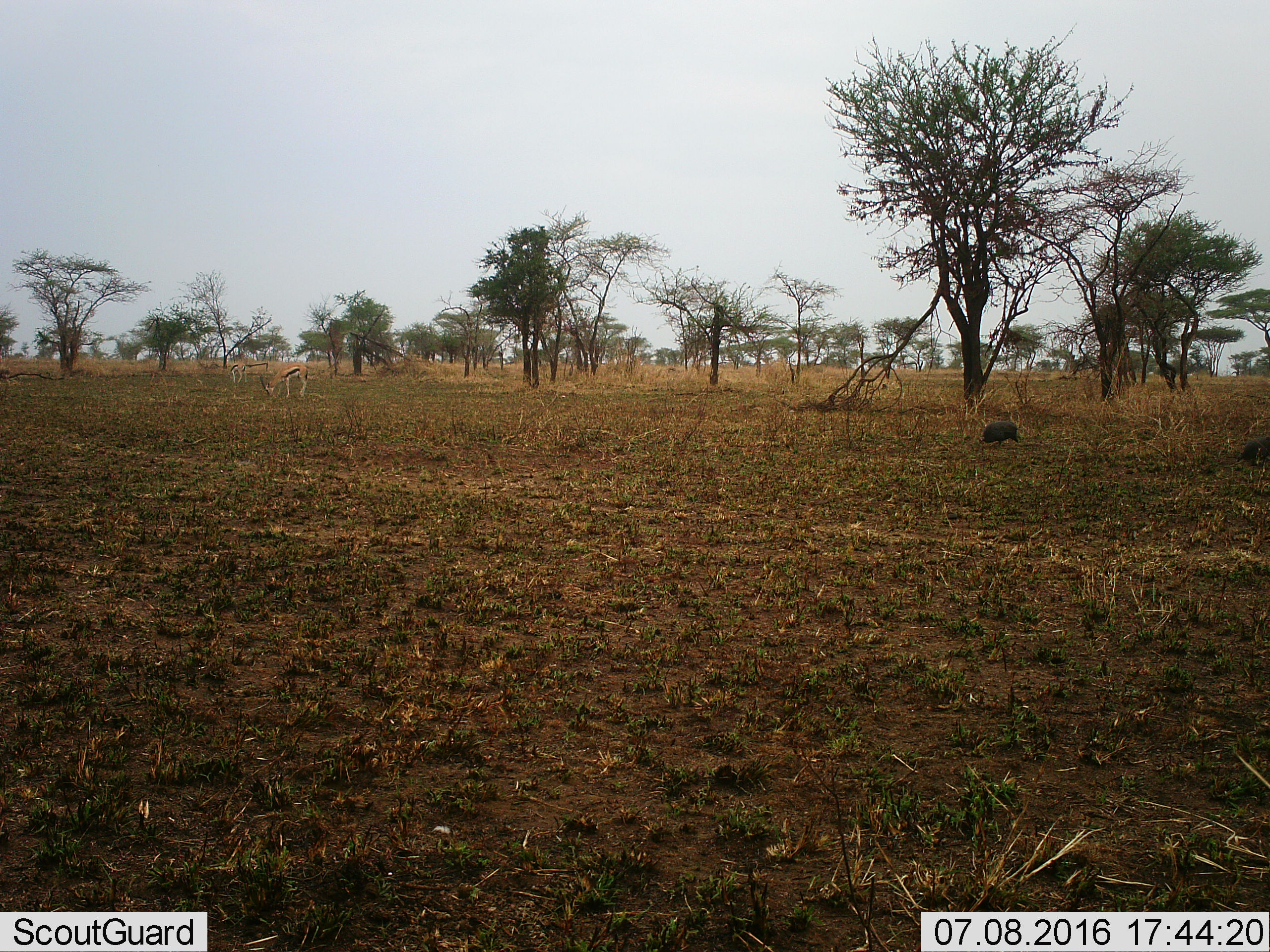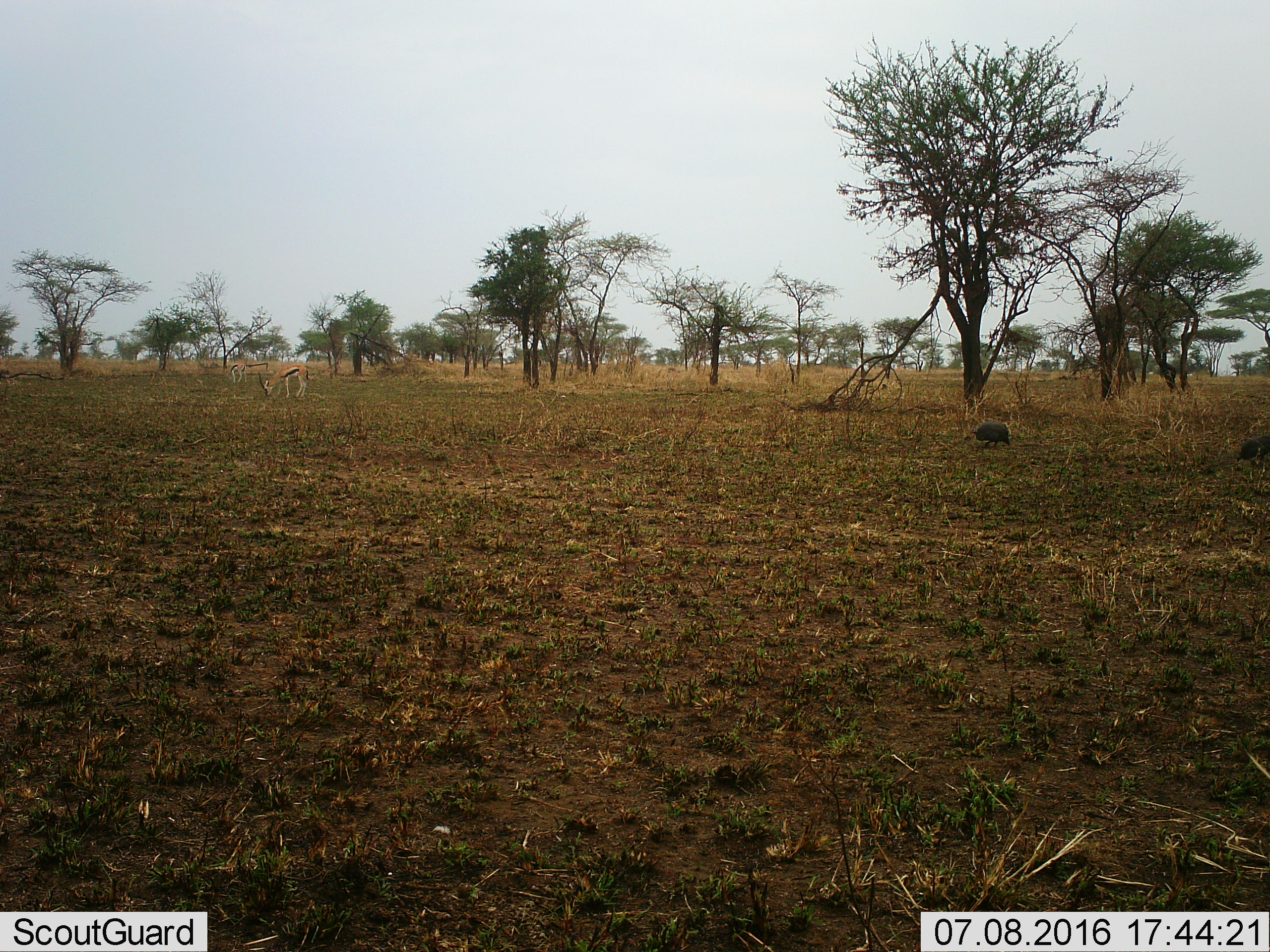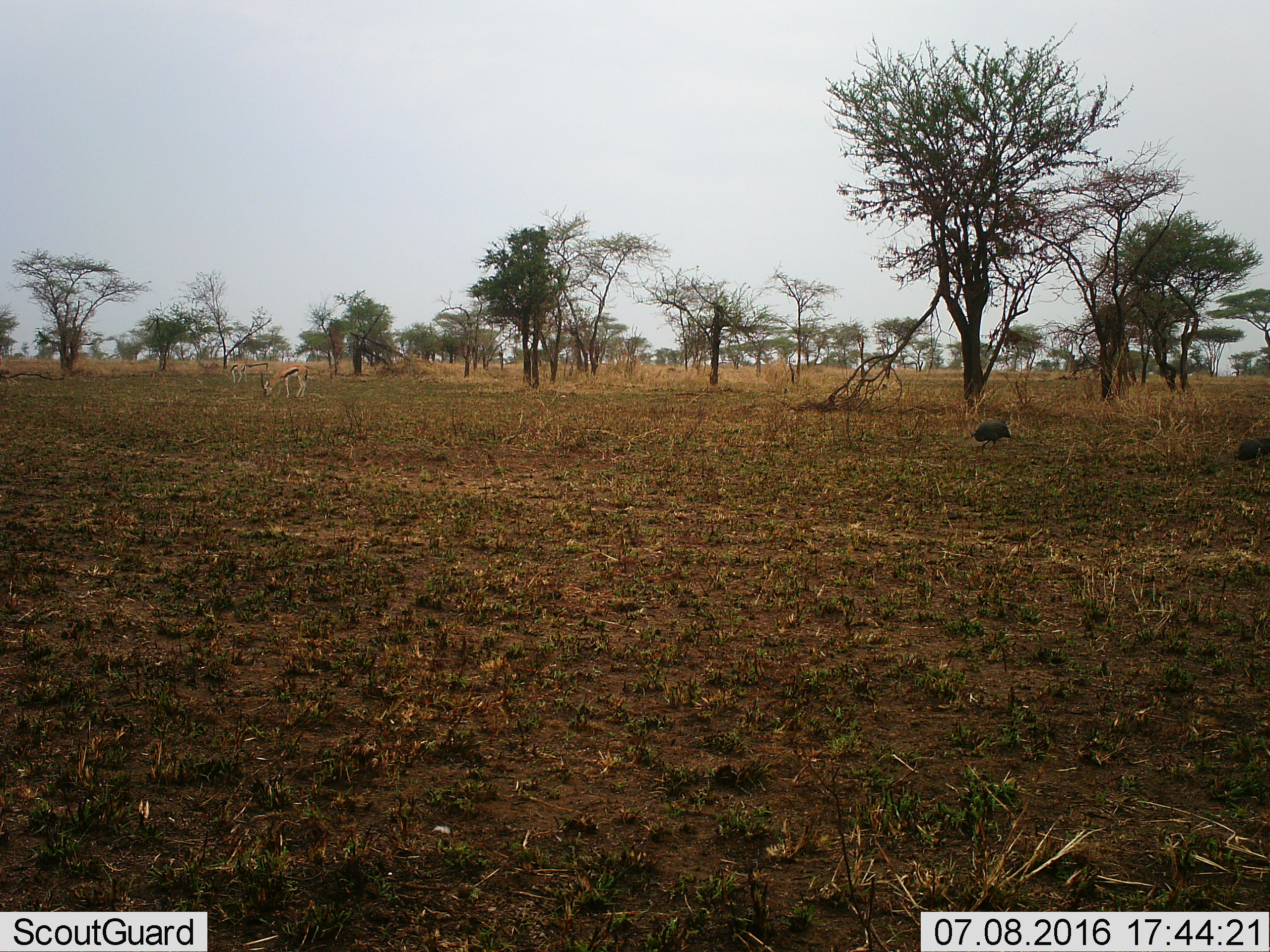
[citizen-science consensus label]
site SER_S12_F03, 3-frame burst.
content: unidentified animal